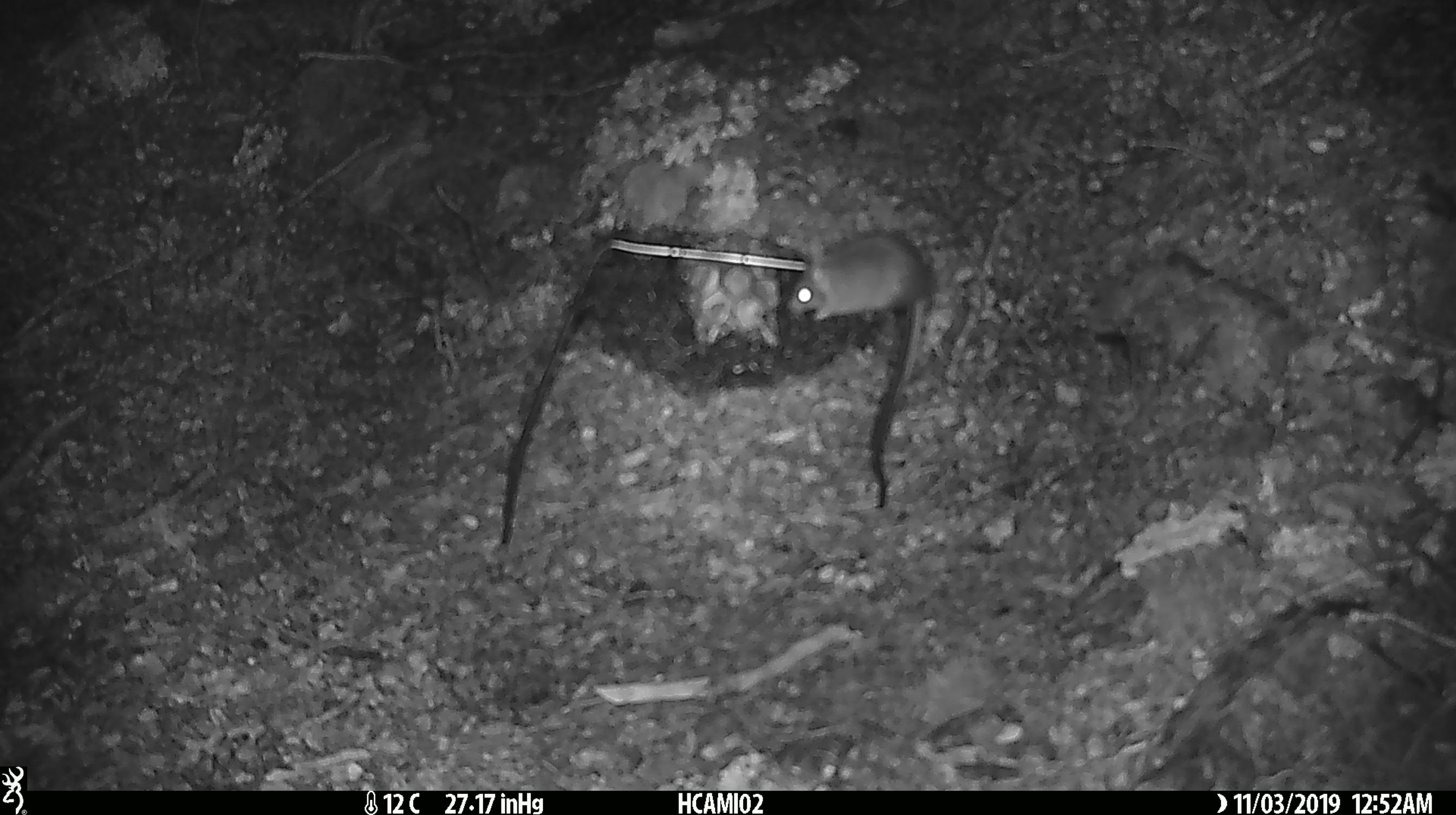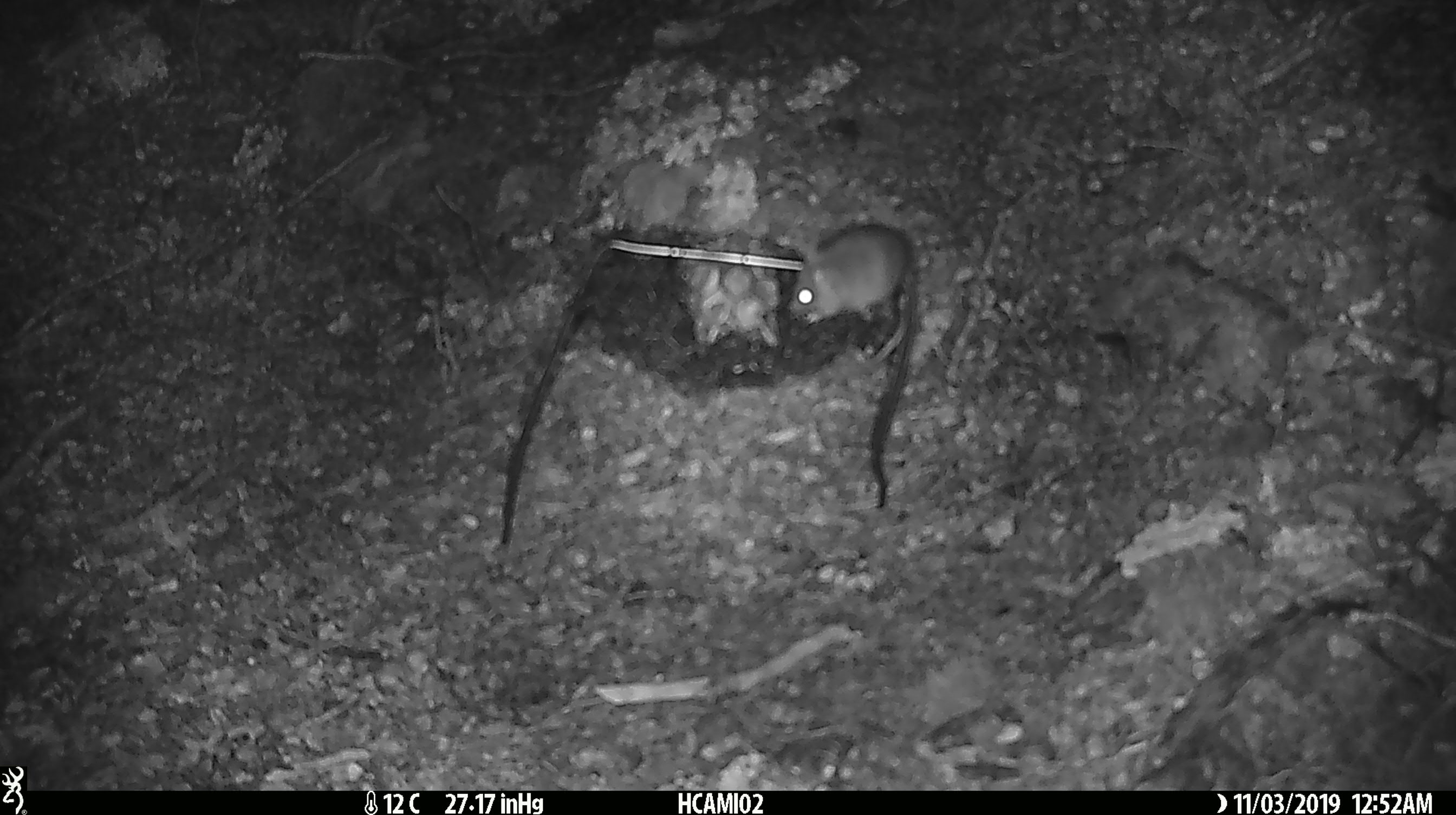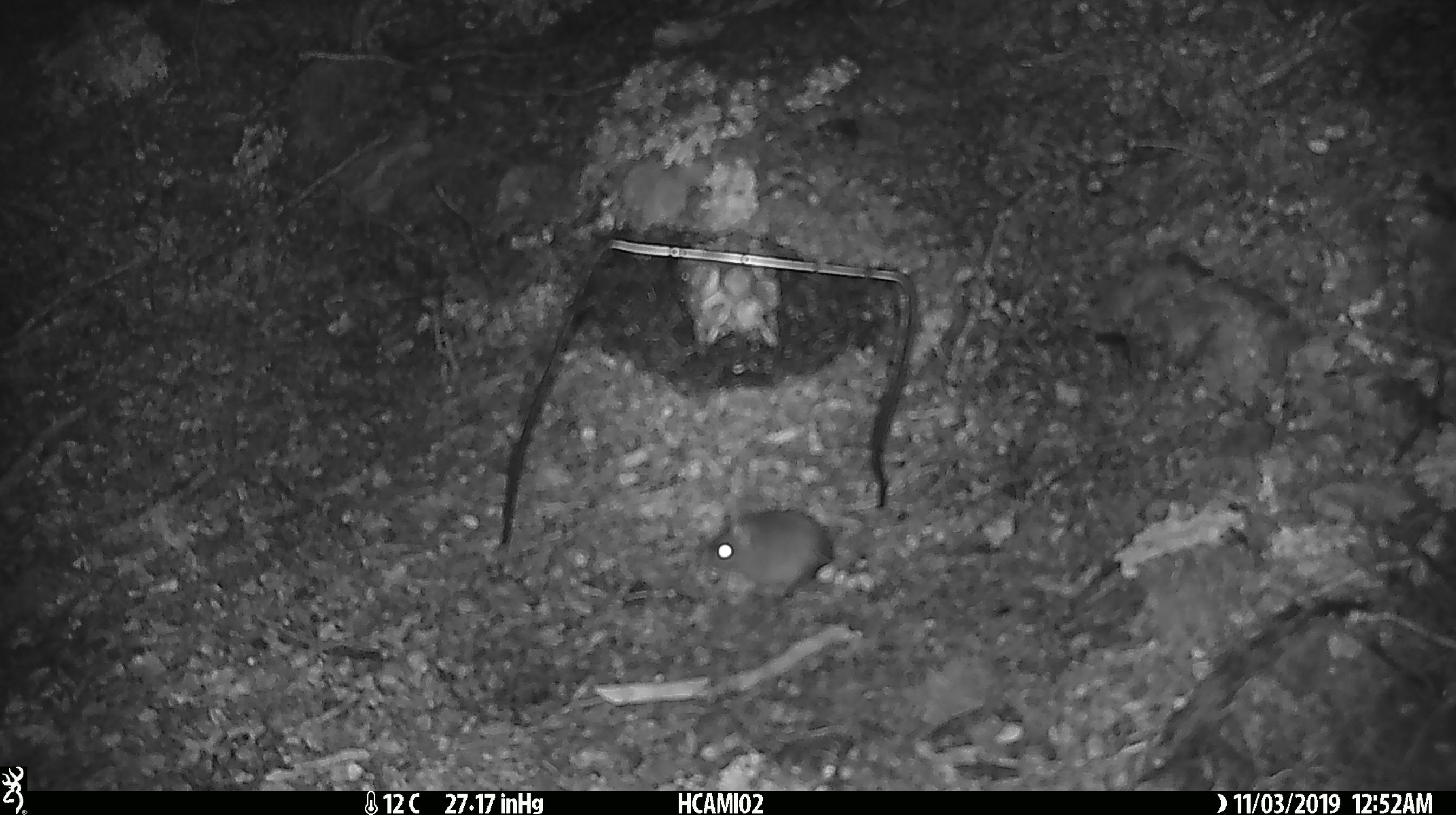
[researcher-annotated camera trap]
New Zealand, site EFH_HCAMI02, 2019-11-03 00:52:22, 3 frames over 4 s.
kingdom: Animalia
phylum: Chordata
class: Mammalia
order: Rodentia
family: Muridae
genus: Mus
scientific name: Mus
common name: mouse